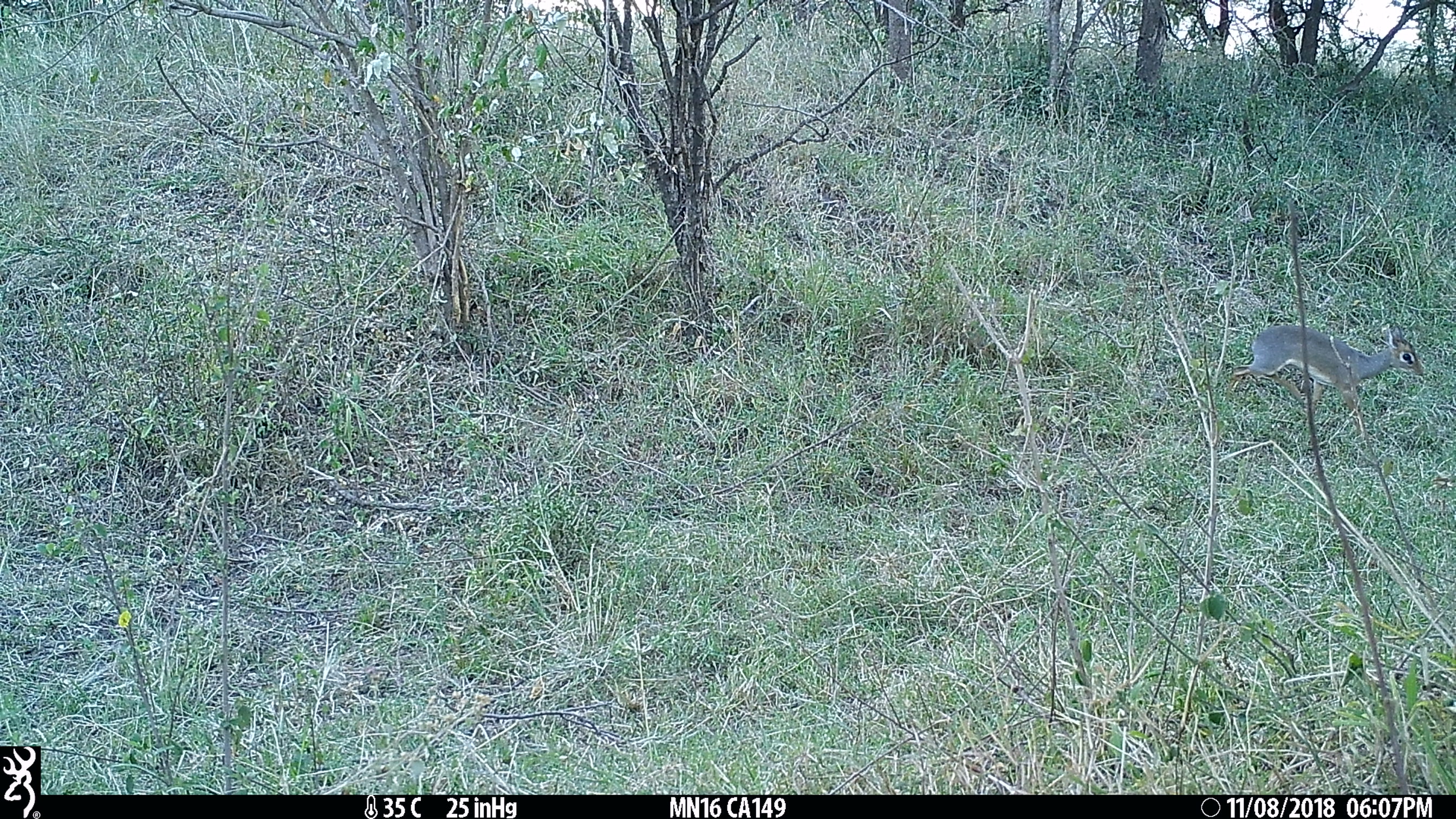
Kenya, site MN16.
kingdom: Animalia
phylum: Chordata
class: Mammalia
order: Artiodactyla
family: Bovidae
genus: Madoqua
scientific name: Madoqua kirkii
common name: kirk's dik-dik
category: dikdik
Dikdik (kirk's dik-dik) (Madoqua kirkii).